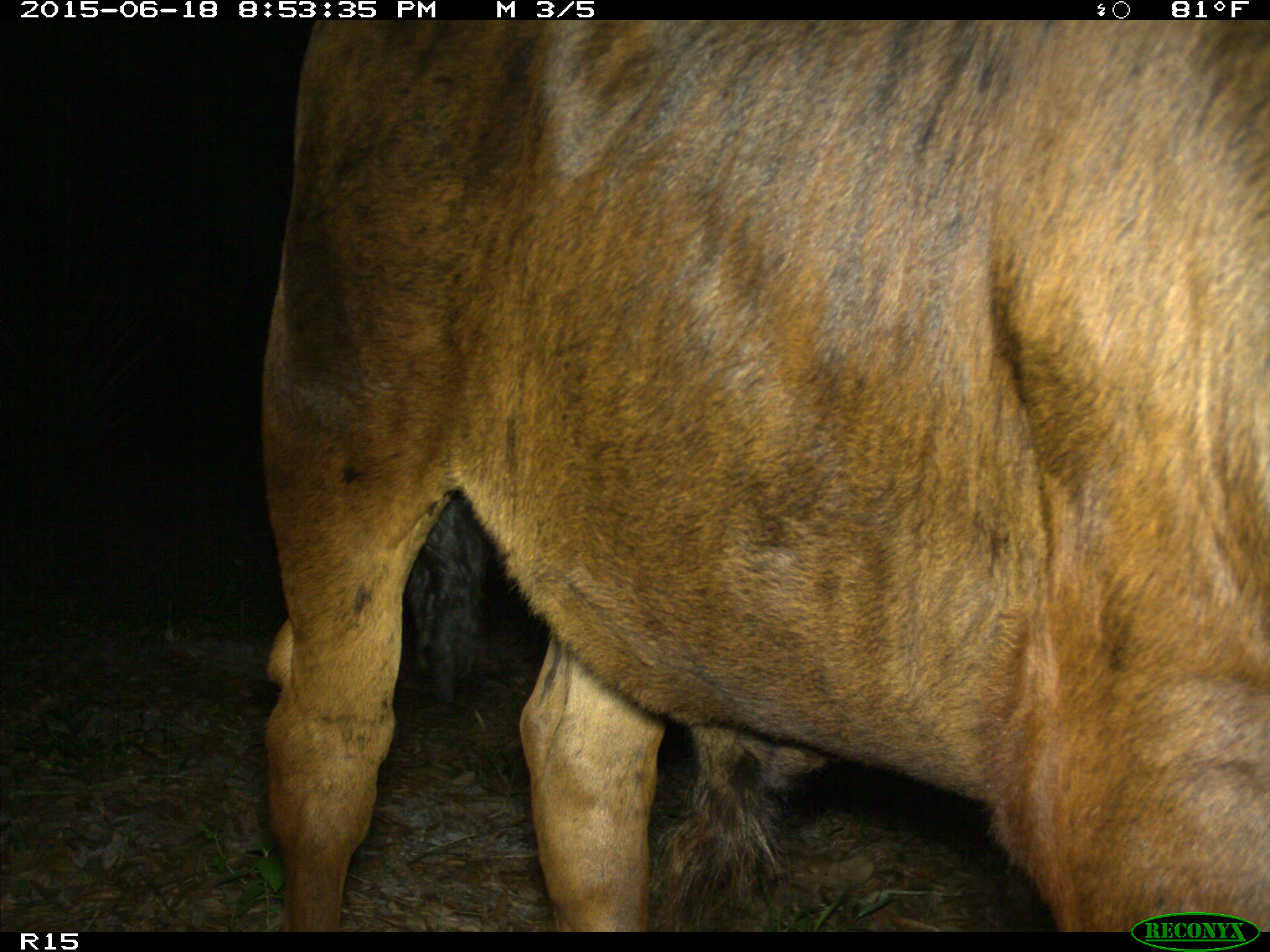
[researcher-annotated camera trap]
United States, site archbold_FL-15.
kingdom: Animalia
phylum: Chordata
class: Mammalia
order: Artiodactyla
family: Bovidae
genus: Bos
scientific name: Bos taurus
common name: domestic cow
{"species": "Bos taurus (domestic cow)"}